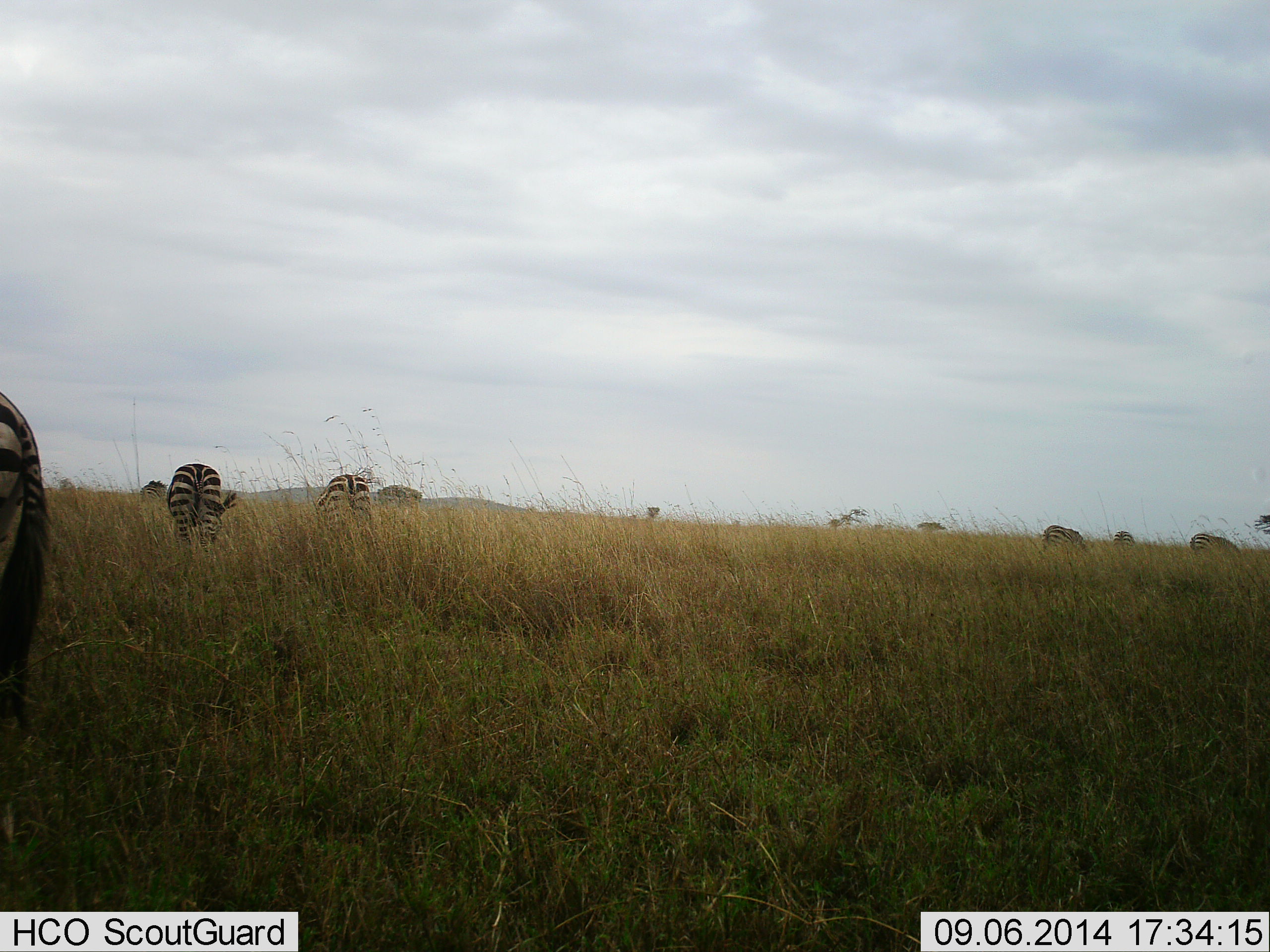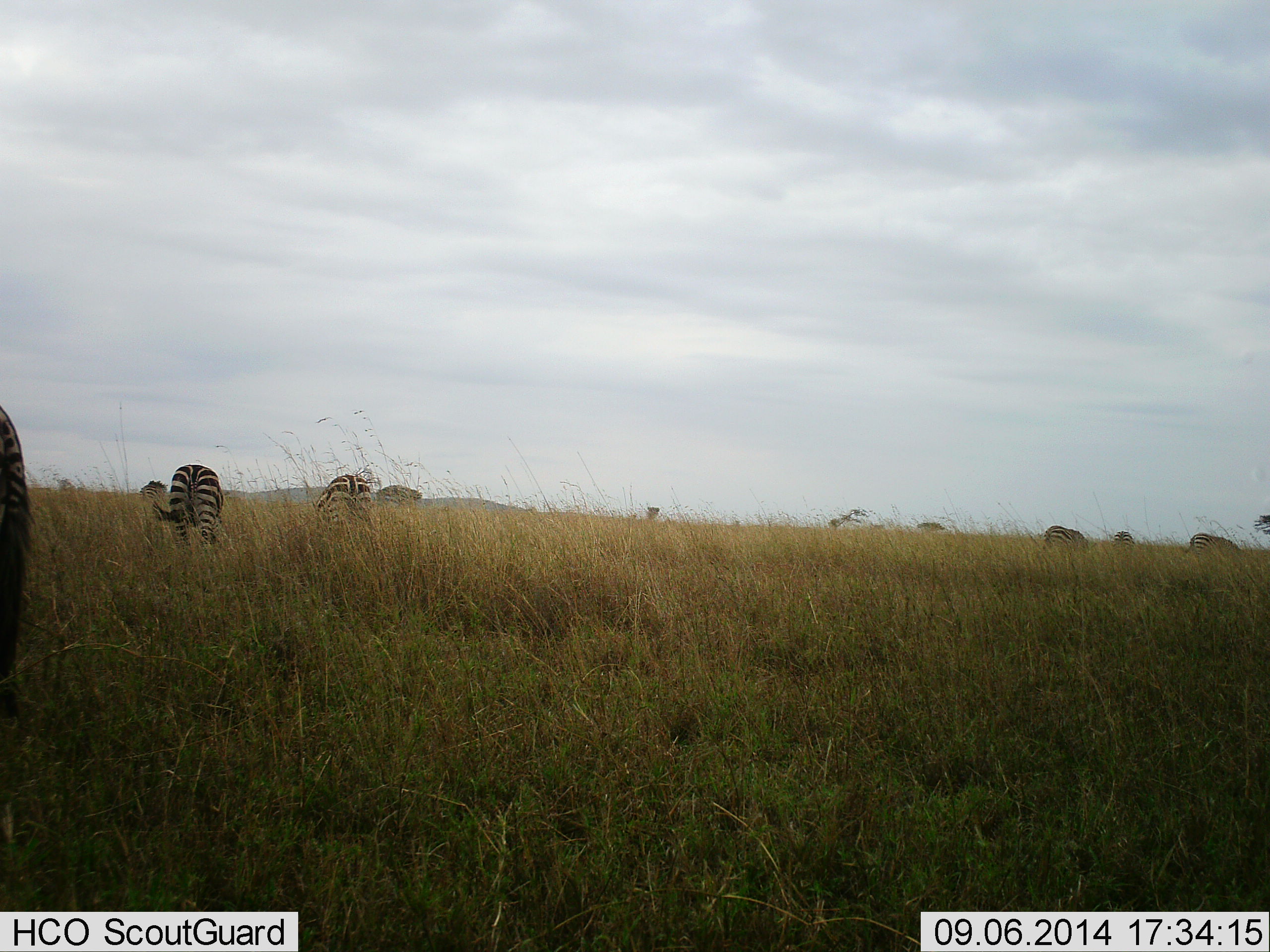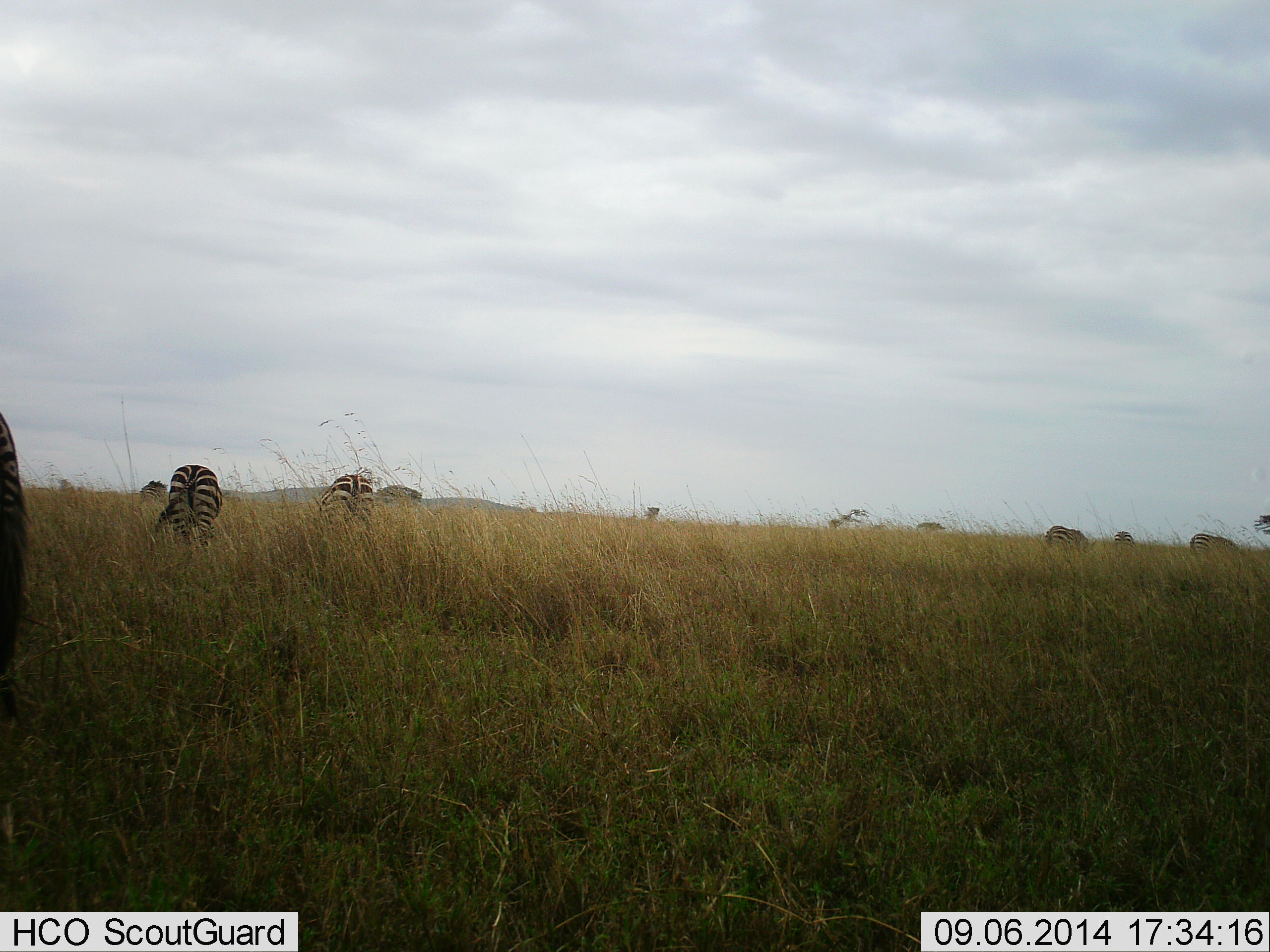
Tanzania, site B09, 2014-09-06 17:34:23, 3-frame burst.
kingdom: Animalia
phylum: Chordata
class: Mammalia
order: Perissodactyla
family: Equidae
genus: Equus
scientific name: Equus quagga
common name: plains zebra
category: zebra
Zebra (plains zebra) (Equus quagga), count 6. Behavior (volunteer vote fractions): standing 22%, resting 0%, moving 0%, interacting 0%. Young present (vote fraction): 0%. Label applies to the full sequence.